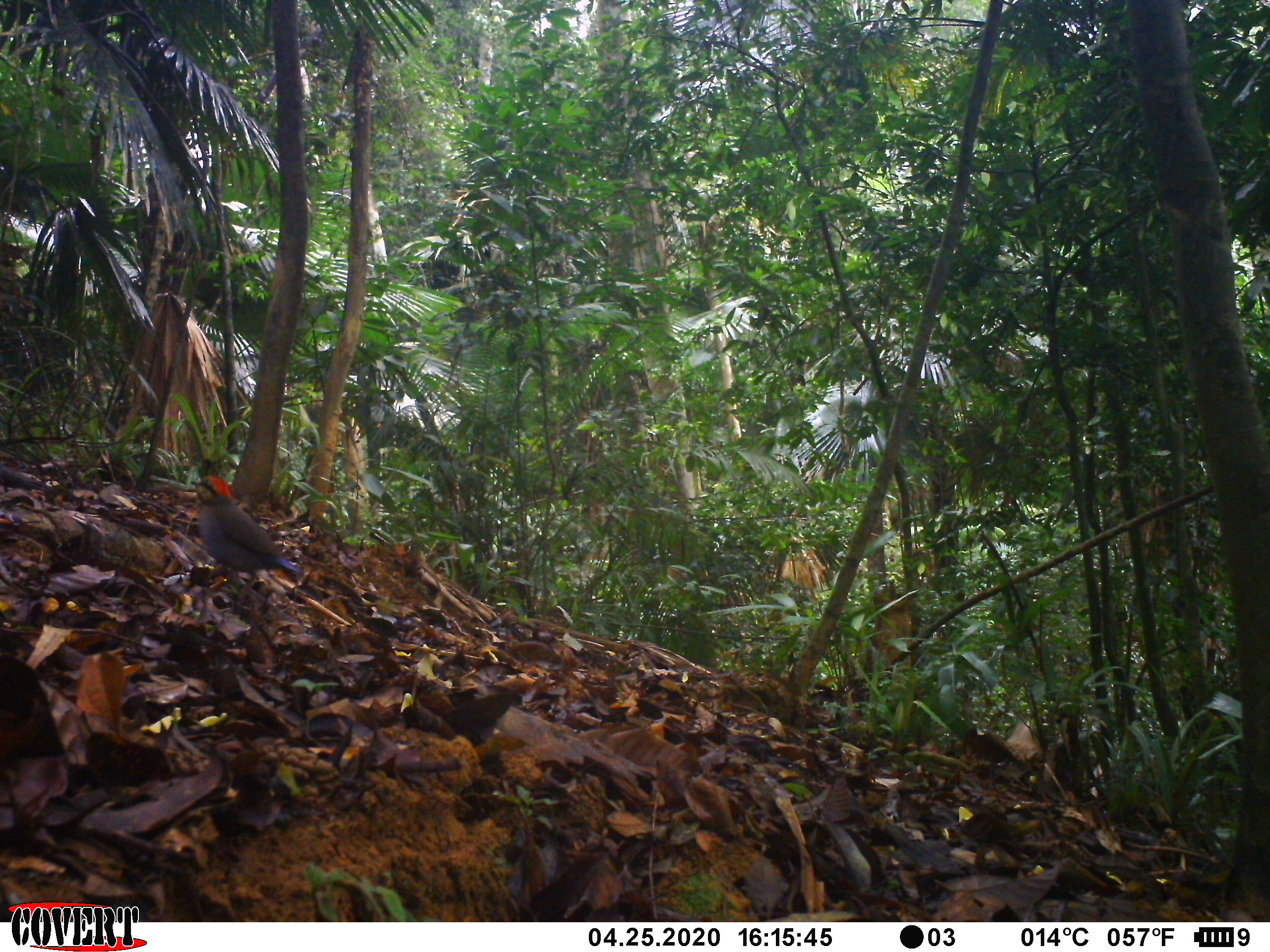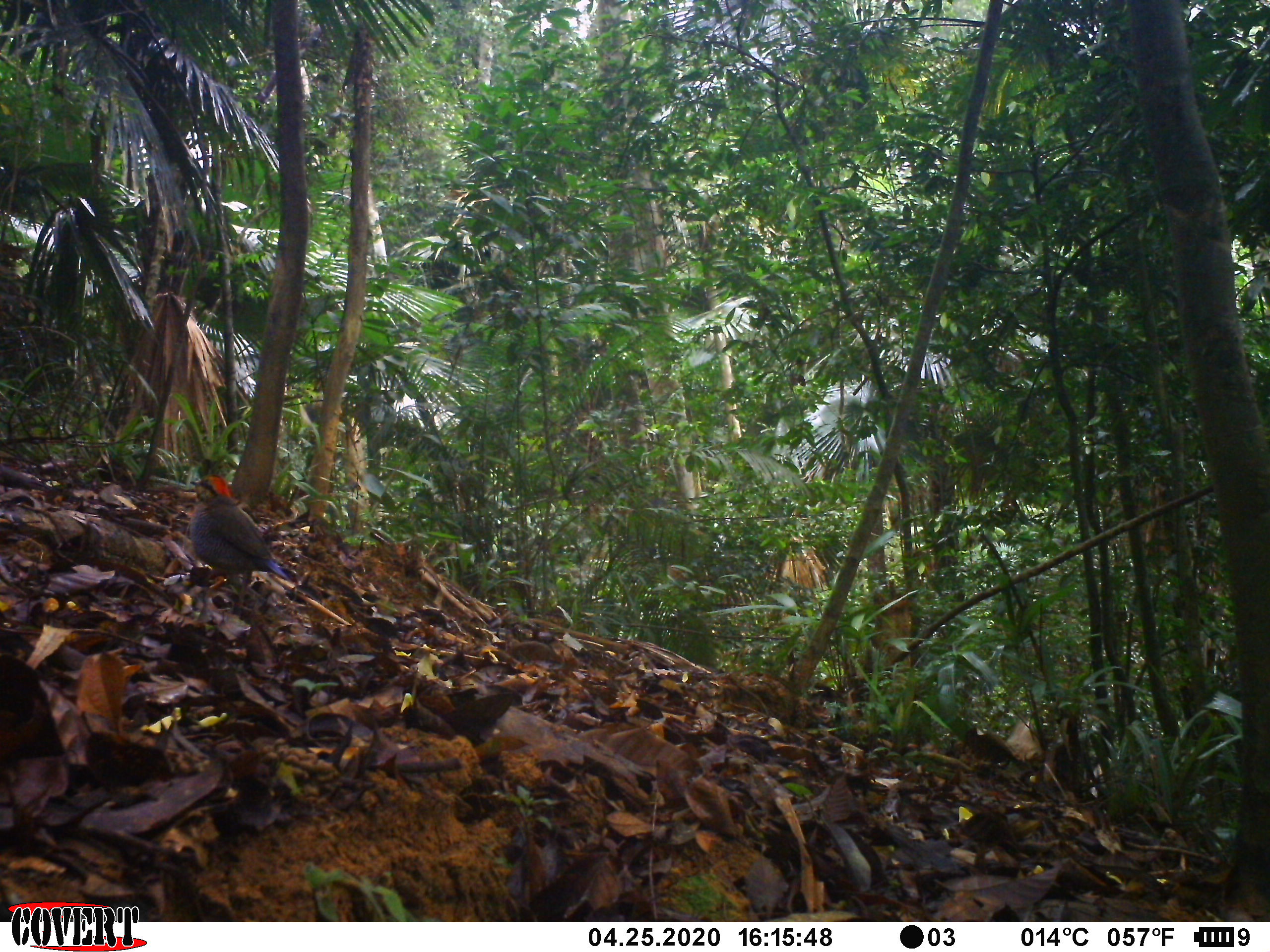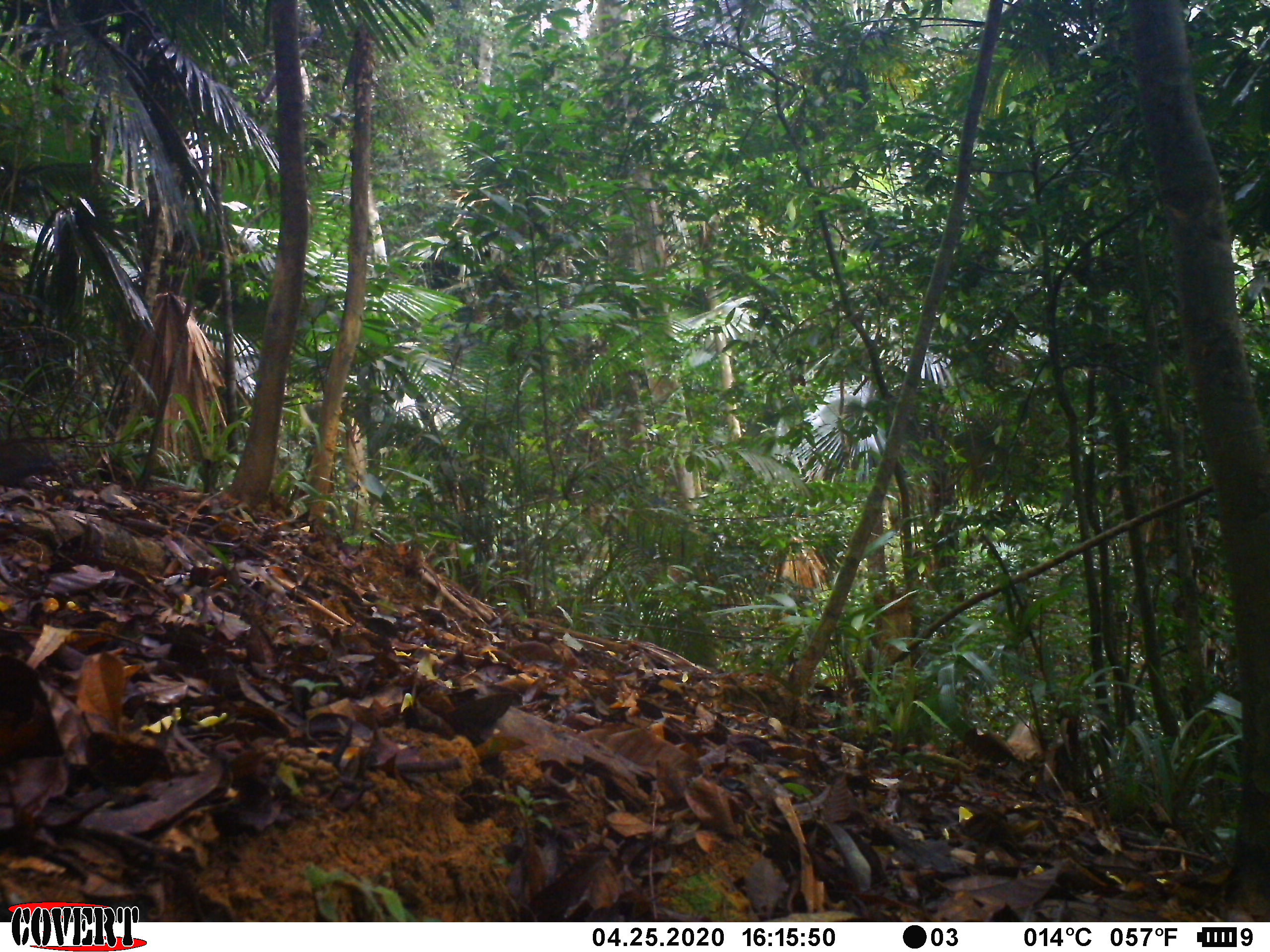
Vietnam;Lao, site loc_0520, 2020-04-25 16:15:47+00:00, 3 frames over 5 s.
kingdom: Animalia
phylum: Chordata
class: Aves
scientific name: Aves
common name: bird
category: unidentified bird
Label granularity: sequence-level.